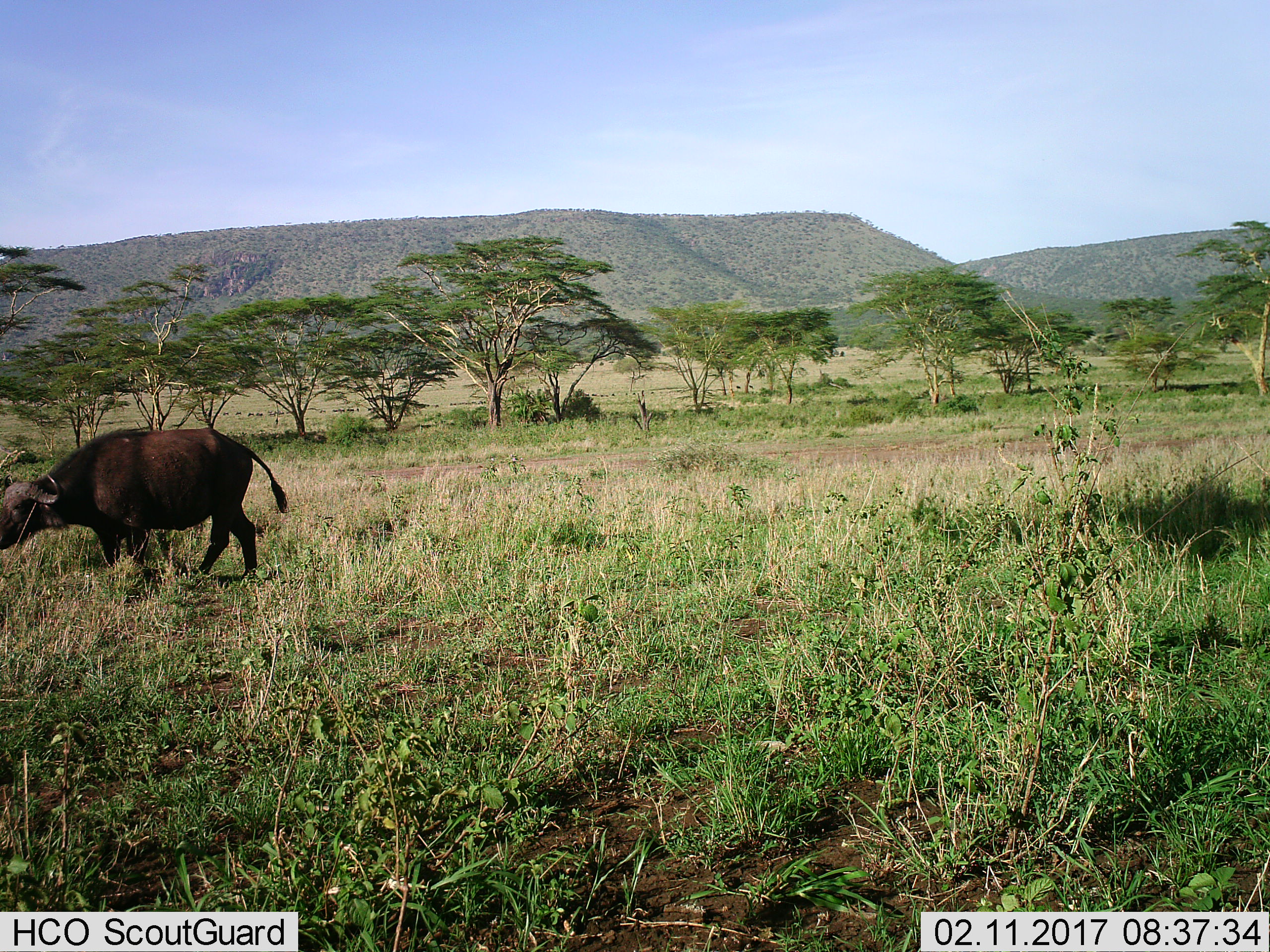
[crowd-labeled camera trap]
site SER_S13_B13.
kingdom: Animalia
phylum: Chordata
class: Mammalia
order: Artiodactyla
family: Bovidae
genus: Syncerus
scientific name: Syncerus caffer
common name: african buffalo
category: buffalo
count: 1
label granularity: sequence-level